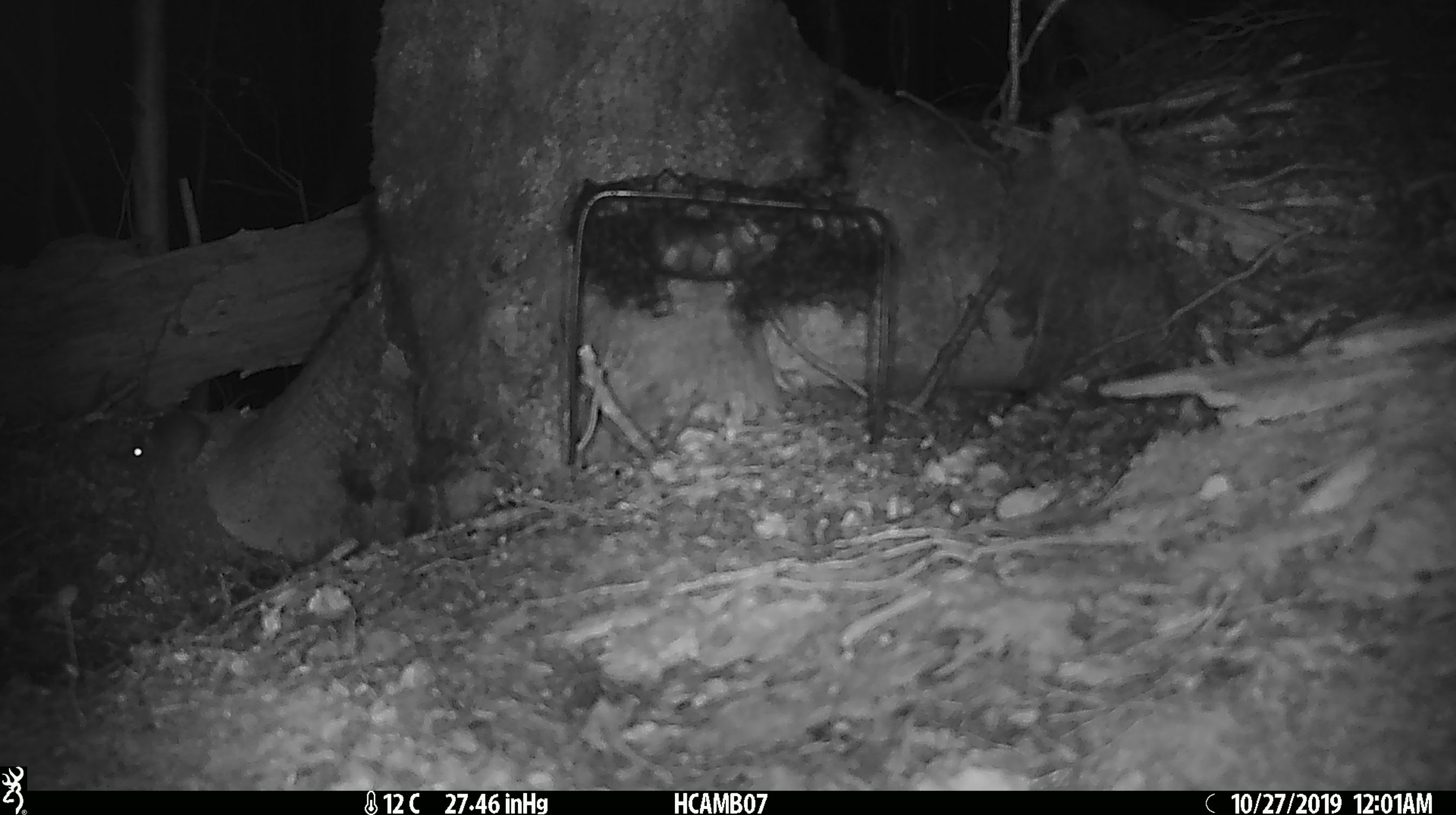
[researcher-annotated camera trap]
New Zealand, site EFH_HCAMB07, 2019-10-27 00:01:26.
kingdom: Animalia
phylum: Chordata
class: Mammalia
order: Rodentia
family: Muridae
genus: Mus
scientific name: Mus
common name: mouse